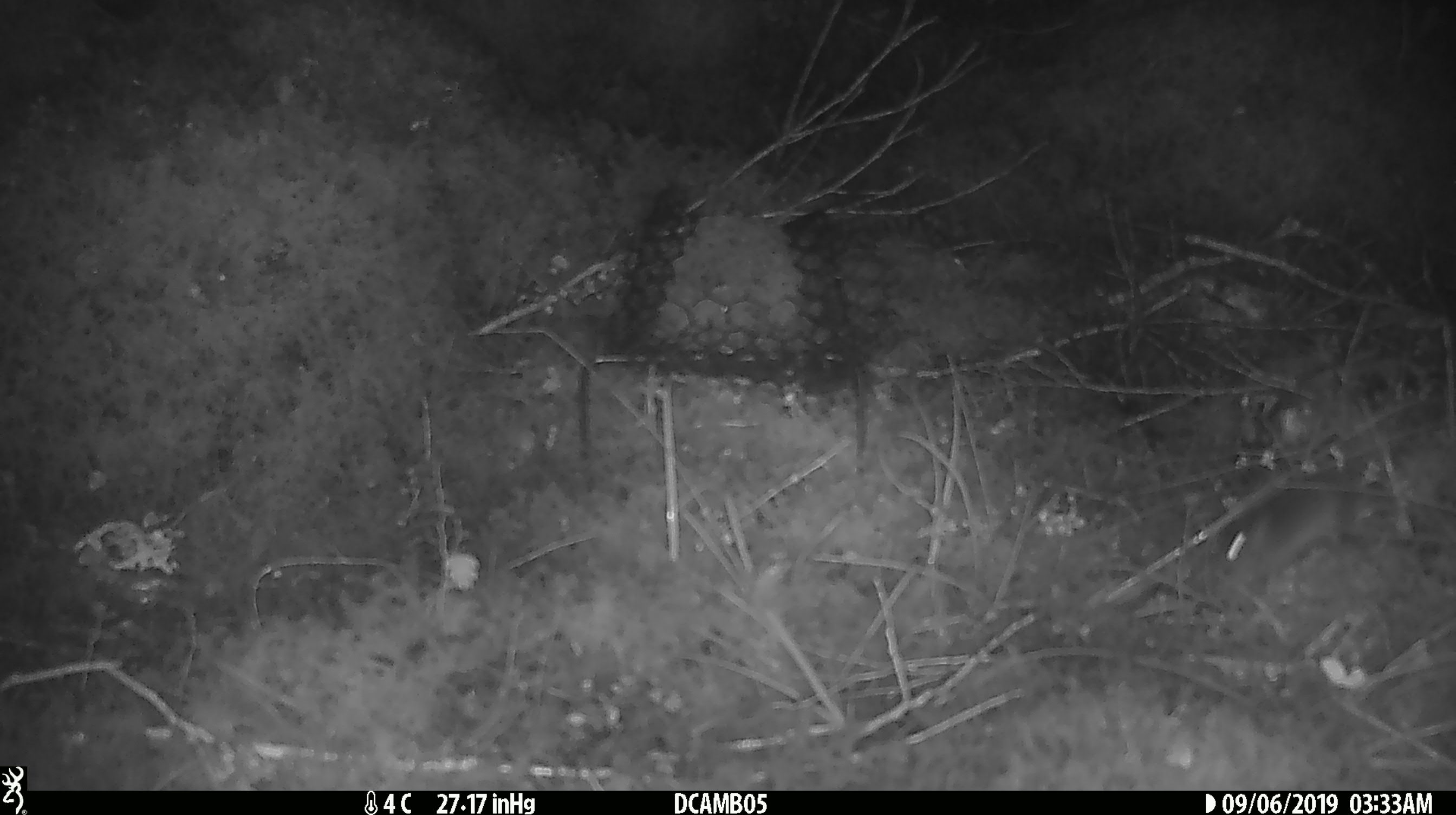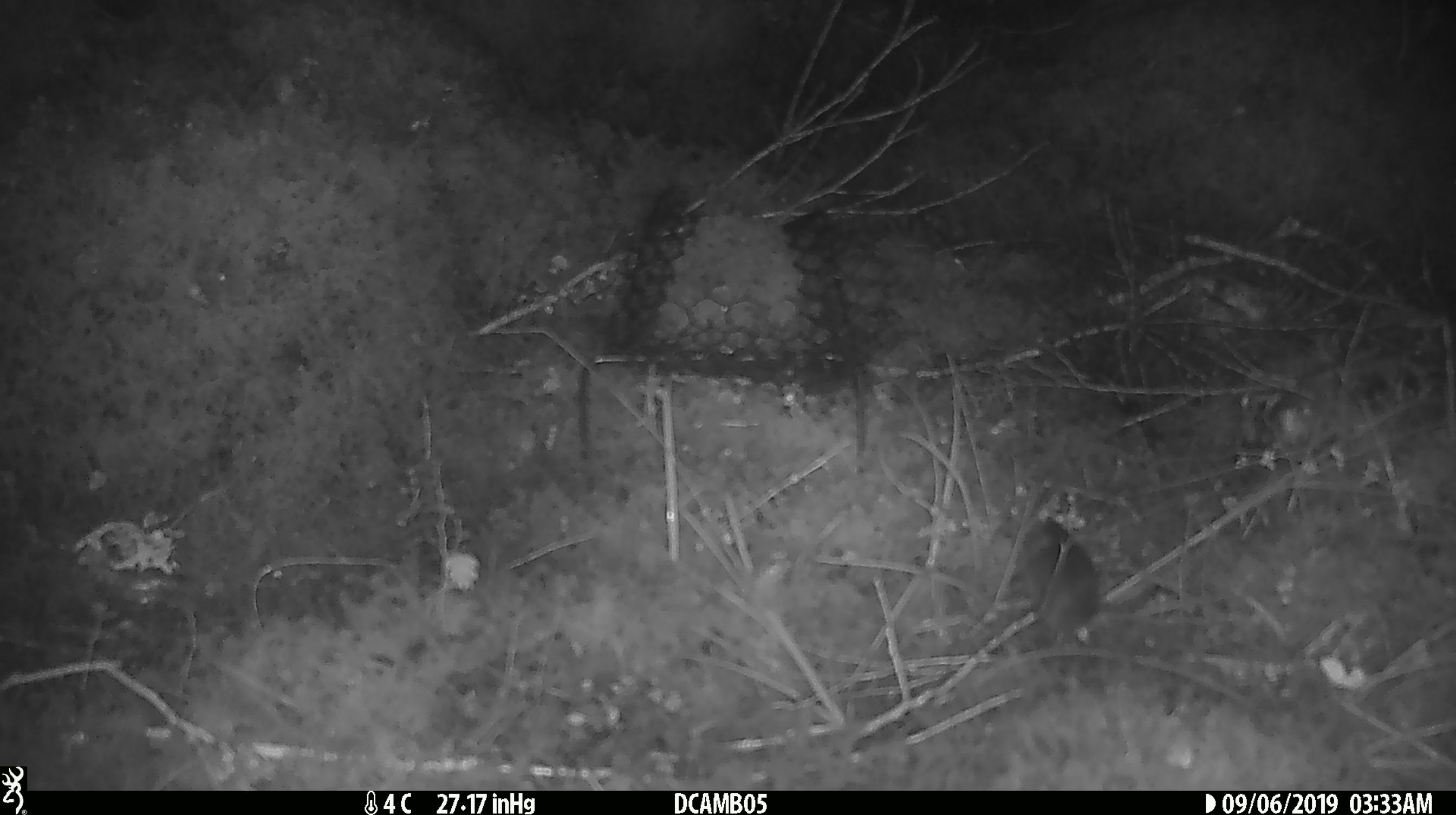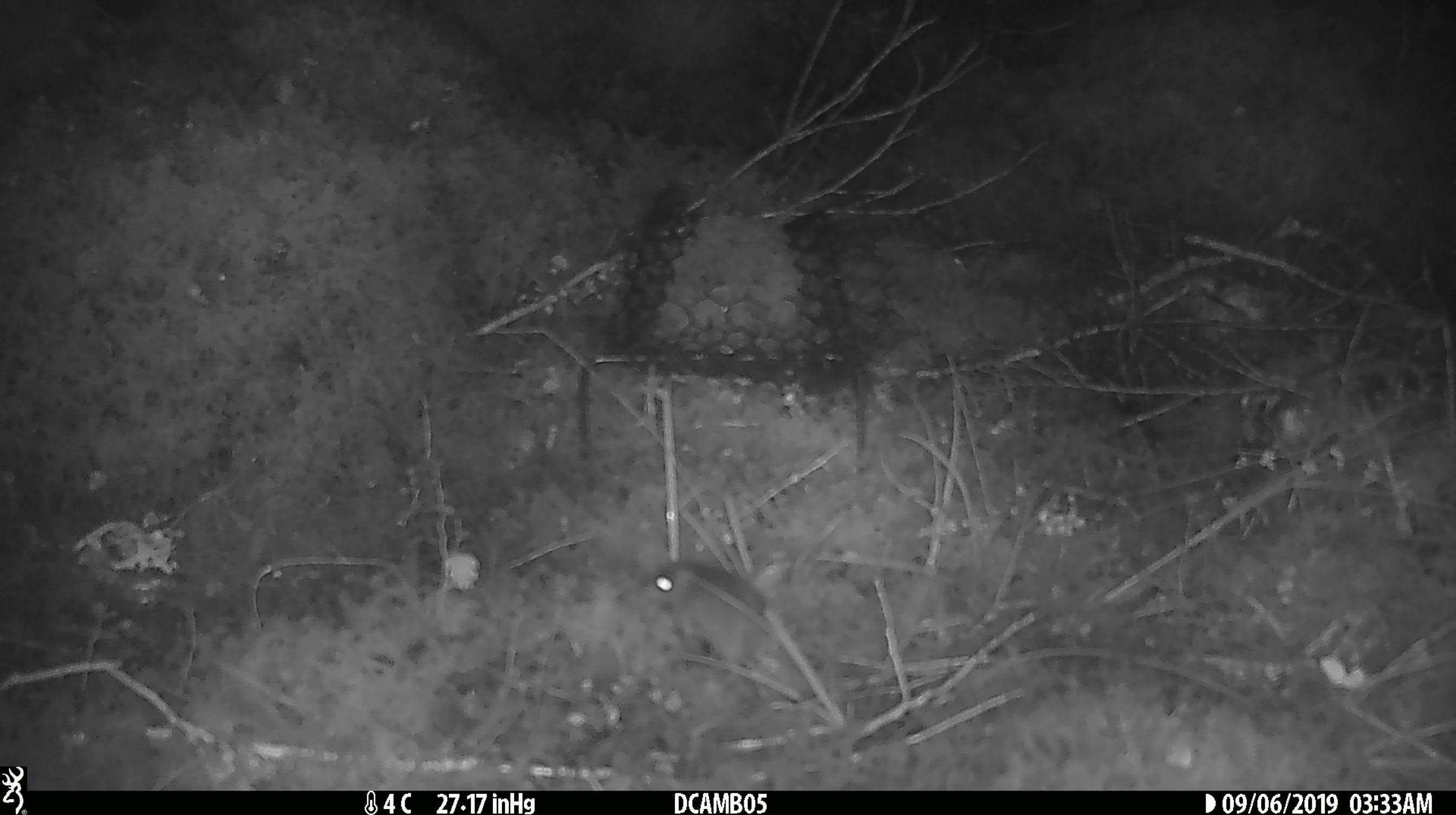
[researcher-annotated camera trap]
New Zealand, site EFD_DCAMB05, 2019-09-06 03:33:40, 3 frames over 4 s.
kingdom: Animalia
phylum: Chordata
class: Mammalia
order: Rodentia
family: Muridae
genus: Mus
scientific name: Mus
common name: mouse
Mouse (Mus).